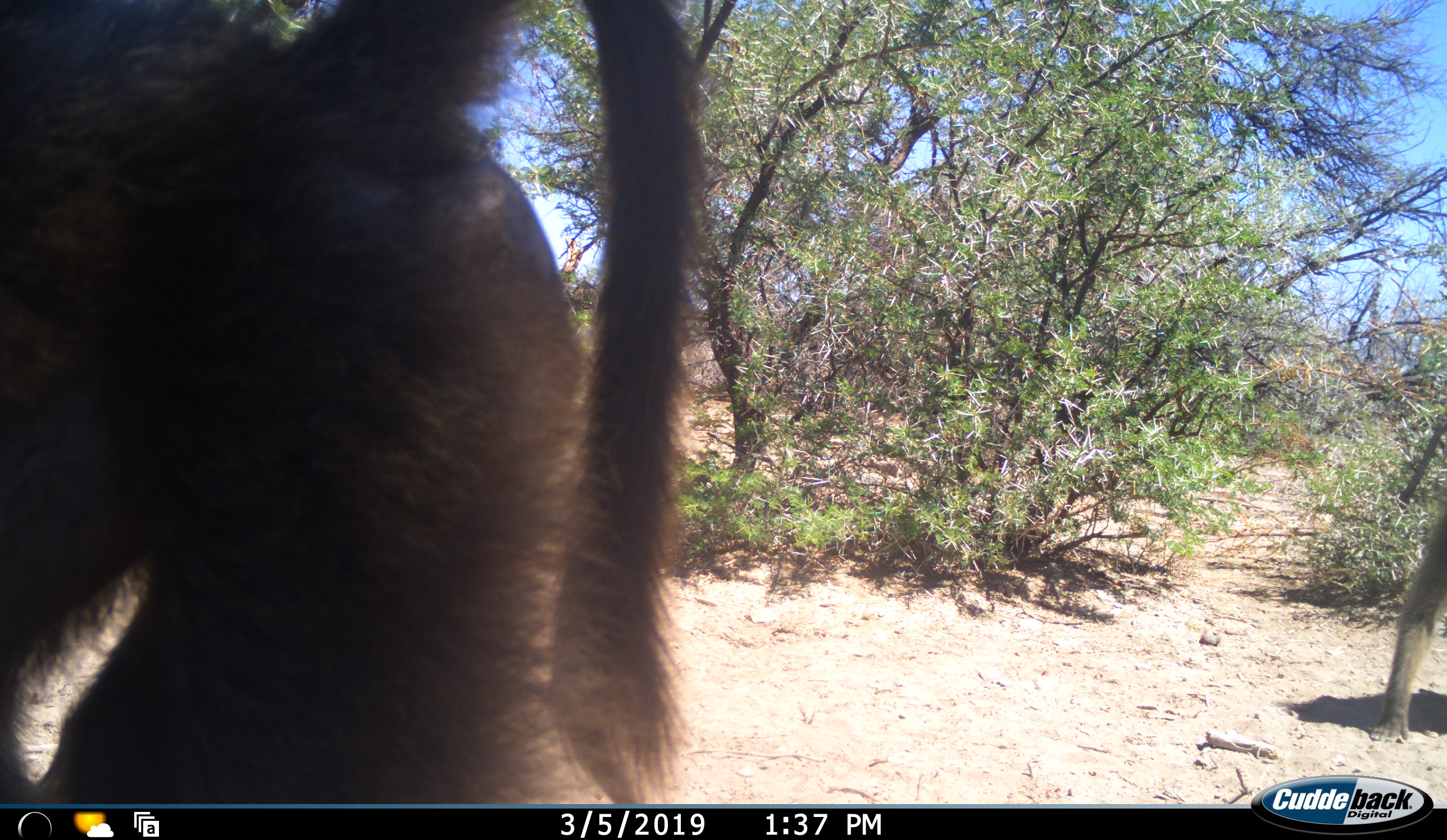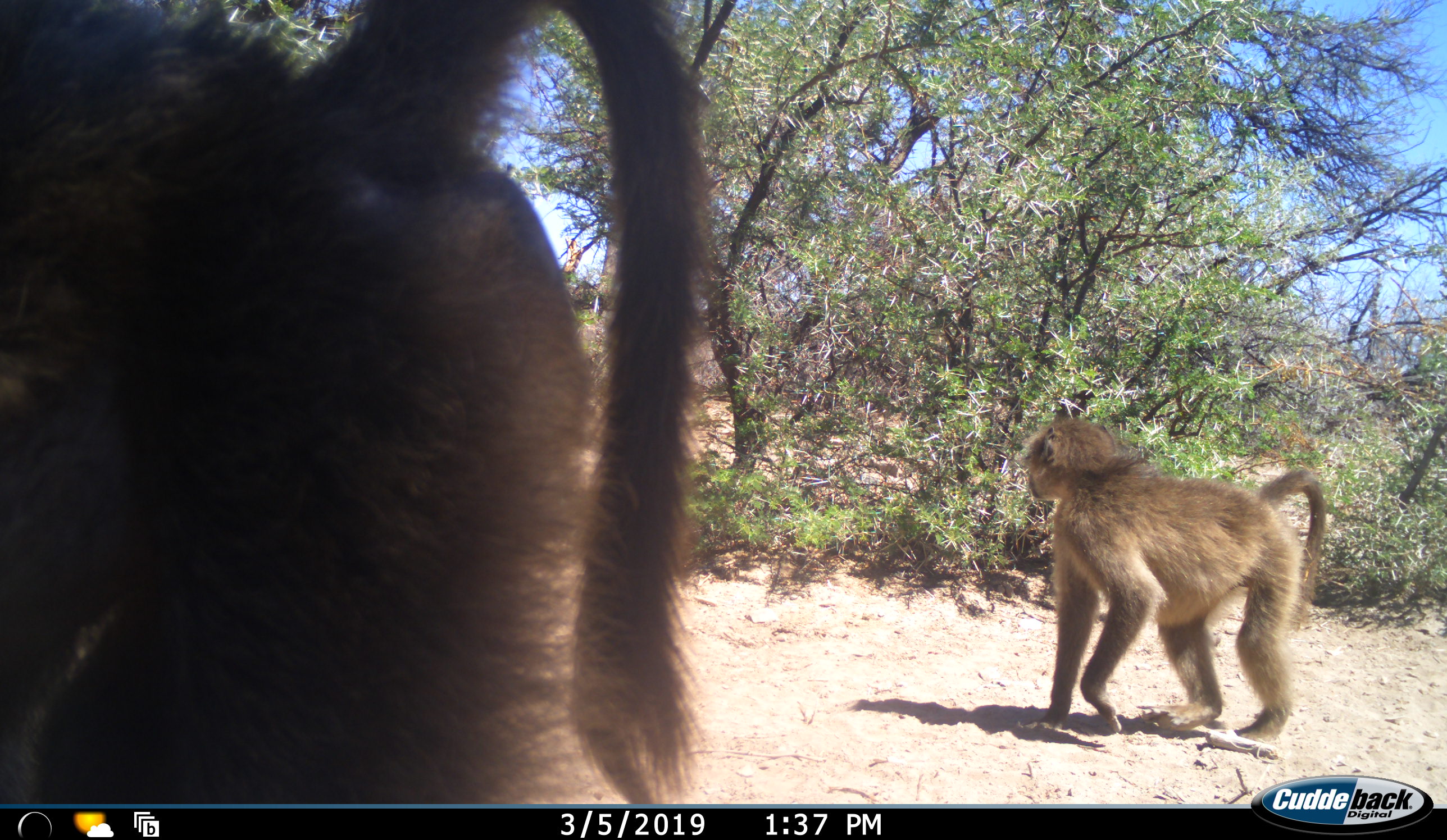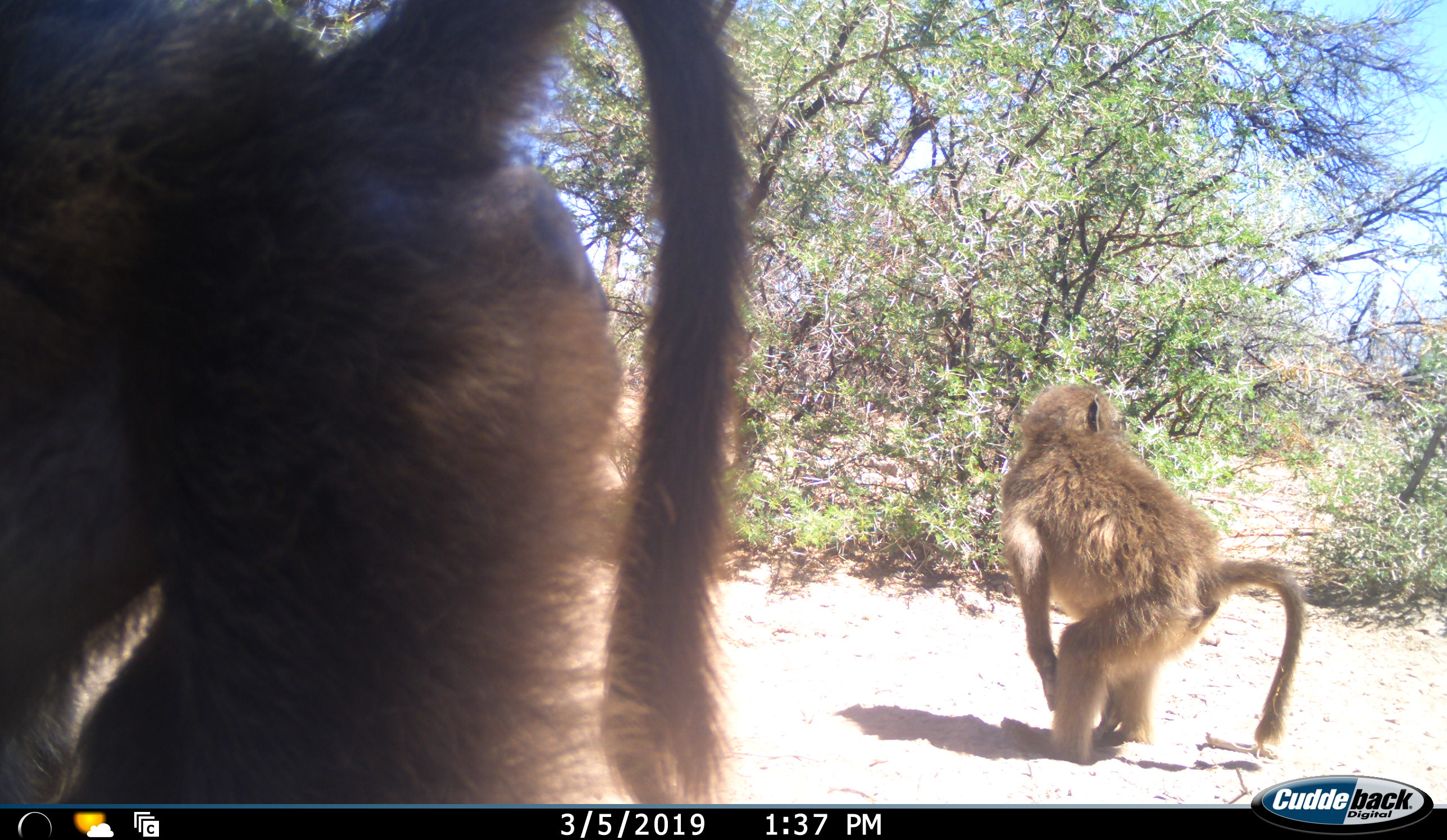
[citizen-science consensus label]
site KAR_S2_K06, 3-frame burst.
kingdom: Animalia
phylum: Chordata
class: Mammalia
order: Primates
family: Cercopithecidae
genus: Papio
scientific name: Papio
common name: baboon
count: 2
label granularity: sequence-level